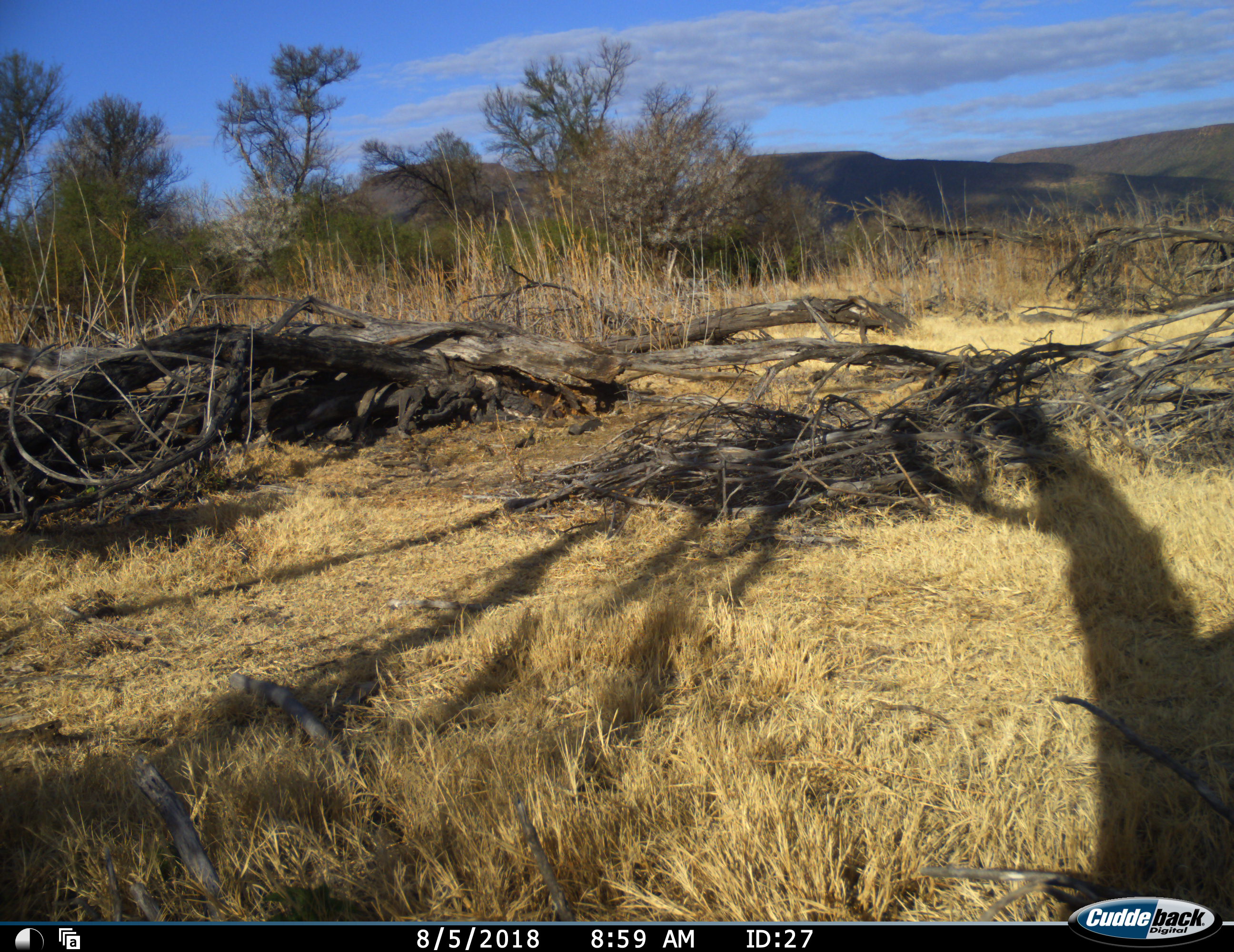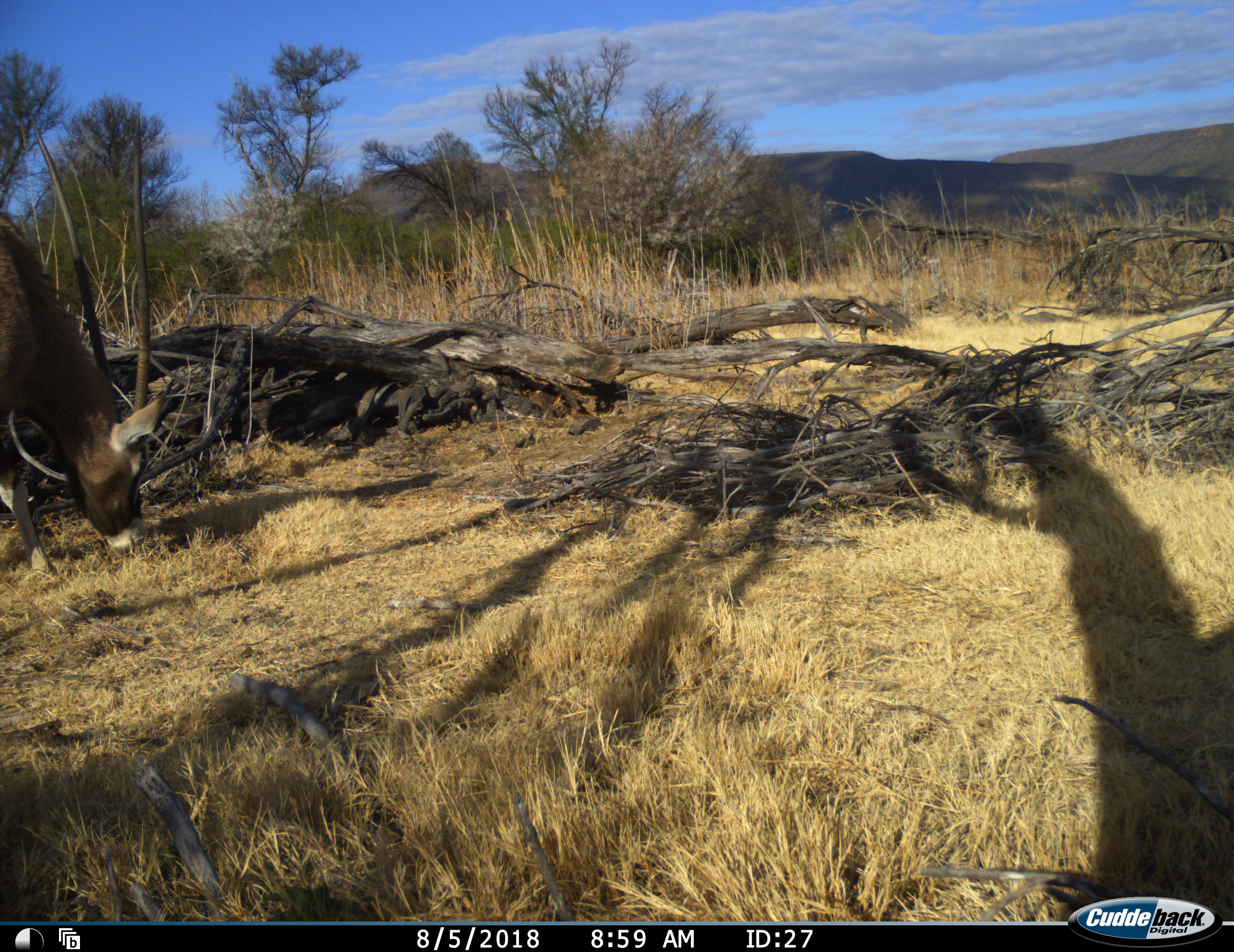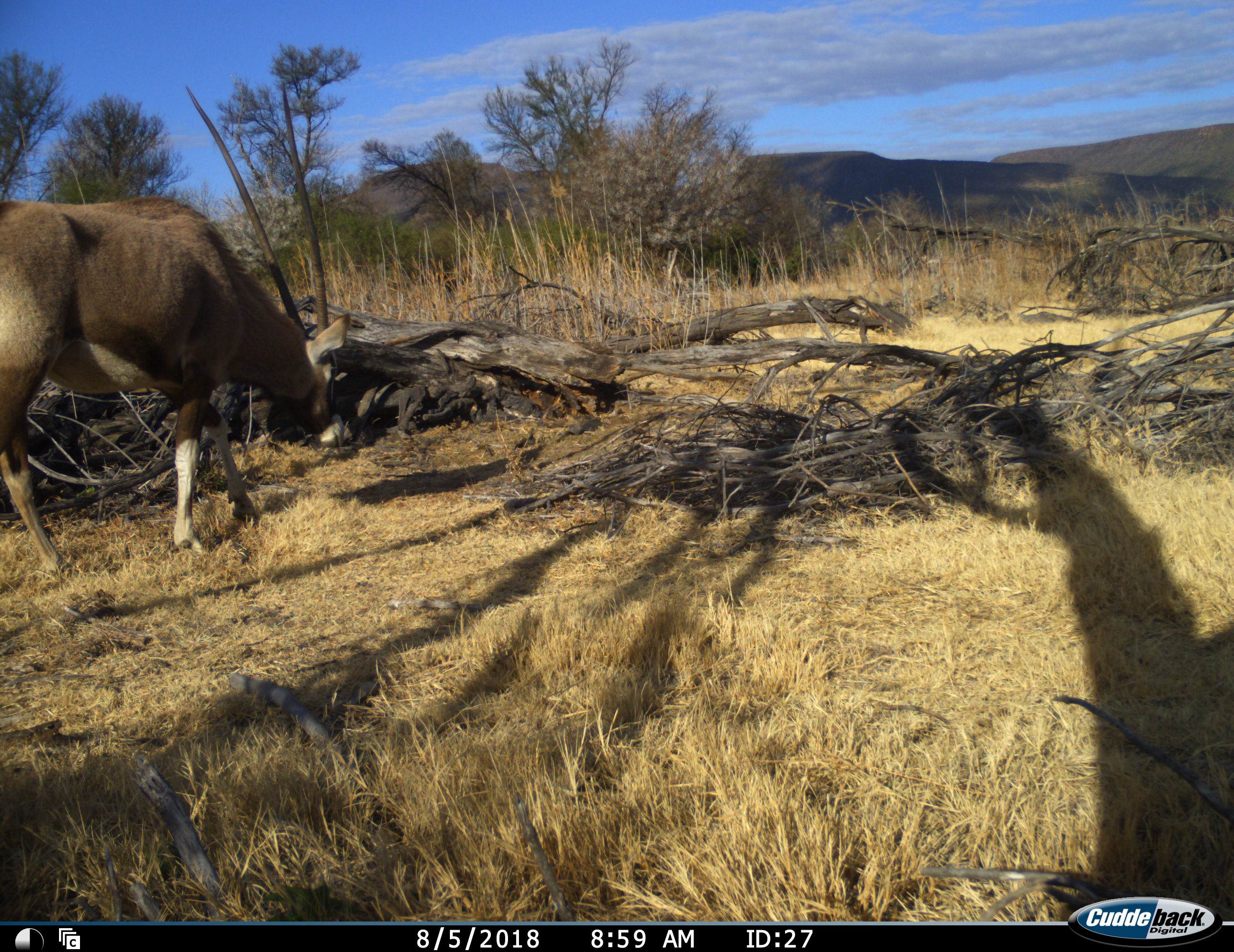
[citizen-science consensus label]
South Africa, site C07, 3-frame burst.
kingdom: Animalia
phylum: Chordata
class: Mammalia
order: Artiodactyla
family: Bovidae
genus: Oryx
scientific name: Oryx gazella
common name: gemsbok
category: gemsbokoryx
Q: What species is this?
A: Gemsbokoryx (gemsbok) (Oryx gazella).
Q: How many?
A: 1.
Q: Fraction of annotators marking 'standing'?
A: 0%.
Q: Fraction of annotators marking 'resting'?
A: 0%.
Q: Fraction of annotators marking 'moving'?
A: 88%.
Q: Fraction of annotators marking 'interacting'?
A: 0%.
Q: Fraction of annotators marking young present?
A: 0%.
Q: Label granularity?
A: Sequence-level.